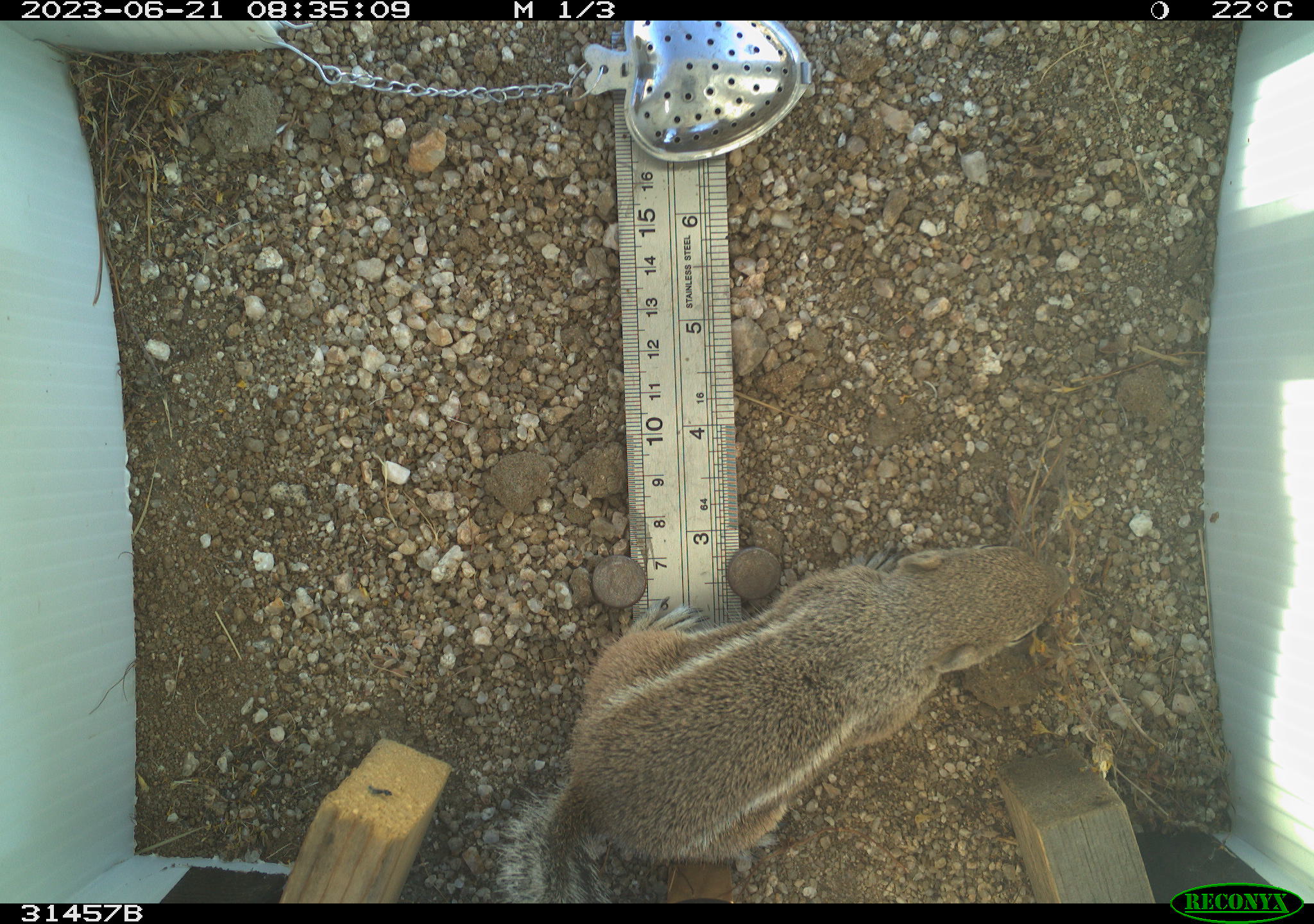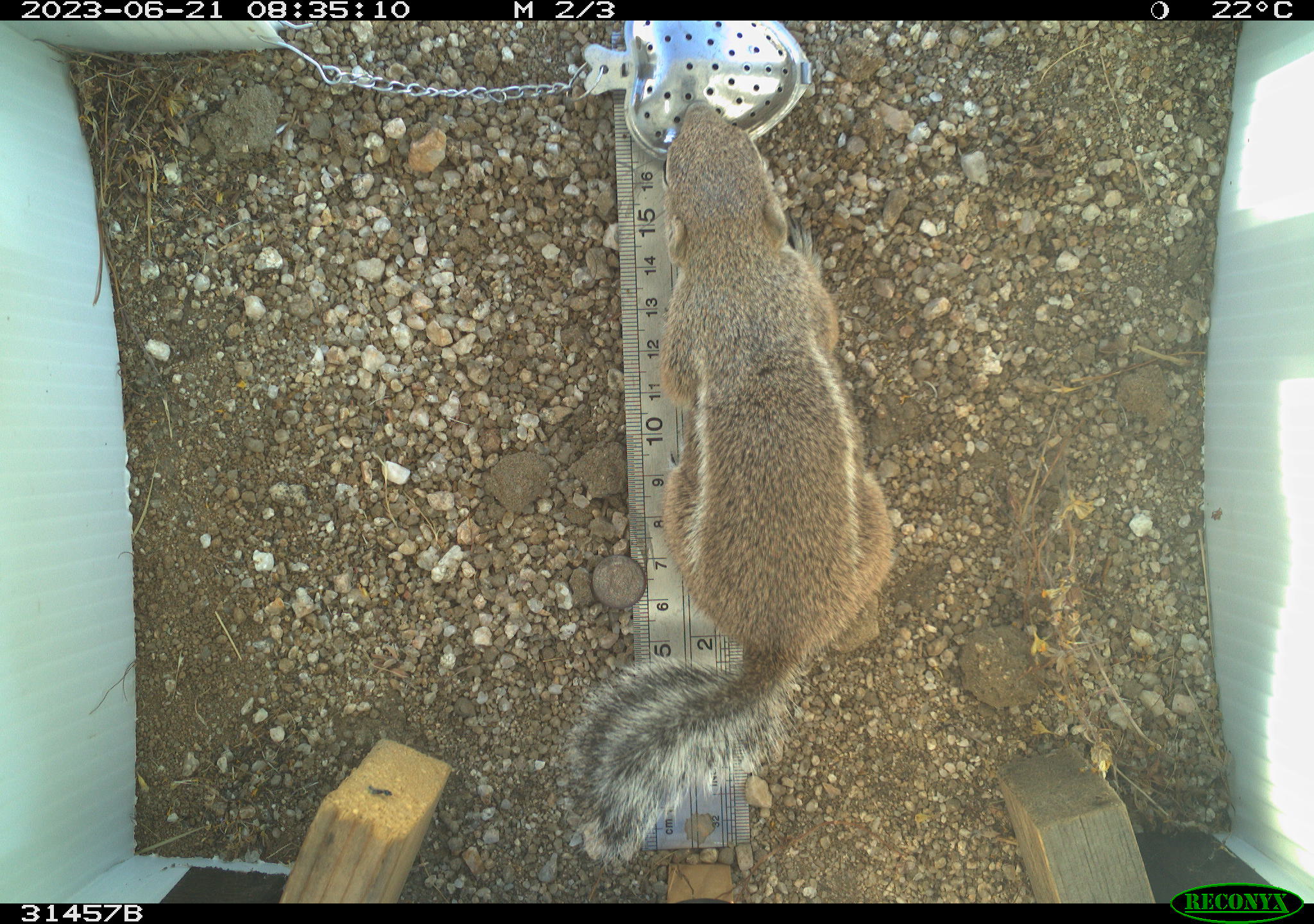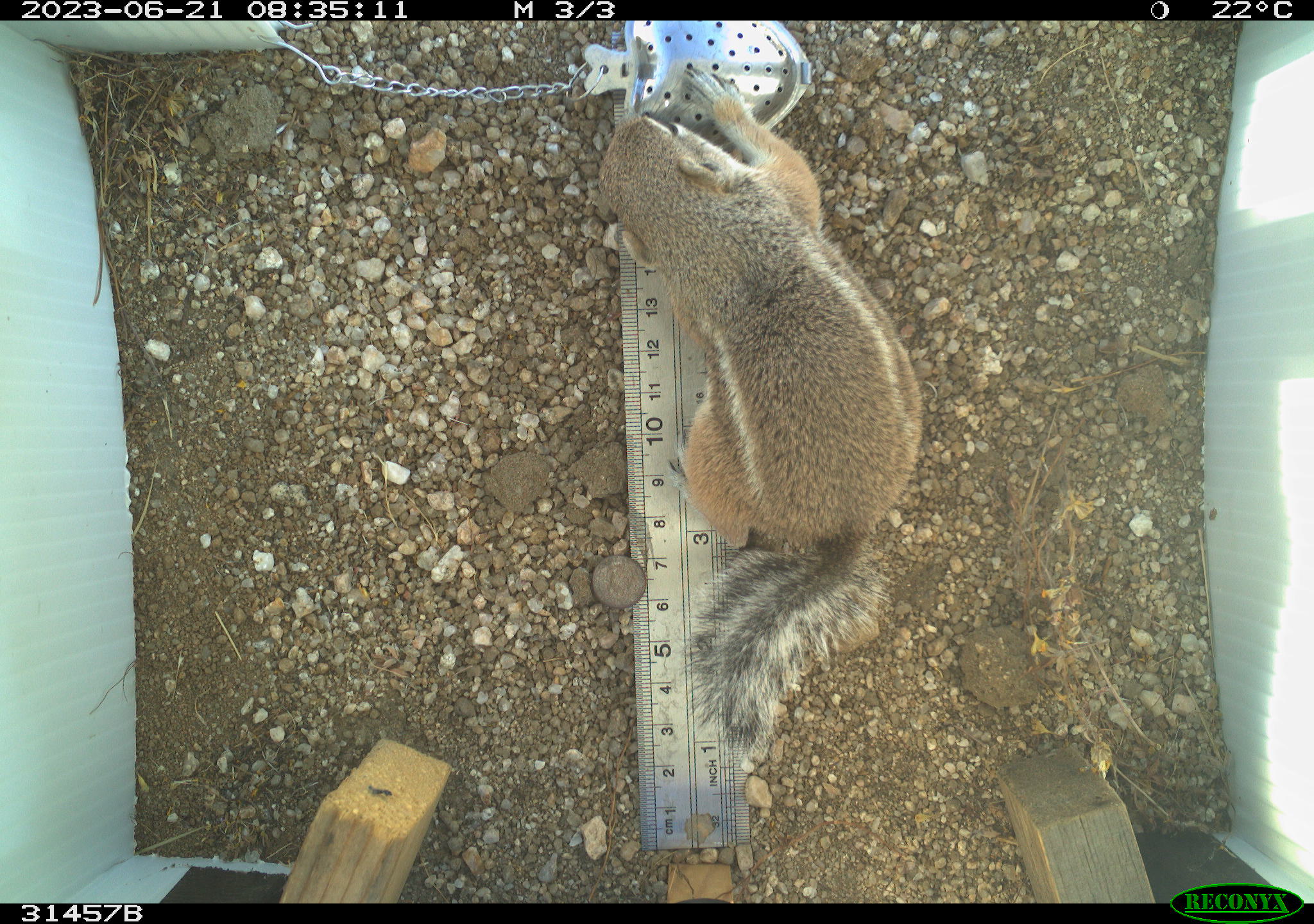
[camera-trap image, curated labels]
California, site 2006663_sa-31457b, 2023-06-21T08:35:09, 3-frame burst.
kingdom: Animalia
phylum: Chordata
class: Mammalia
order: Rodentia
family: Sciuridae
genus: Ammospermophilus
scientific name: Ammospermophilus leucurus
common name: white-tailed antelope squirrel